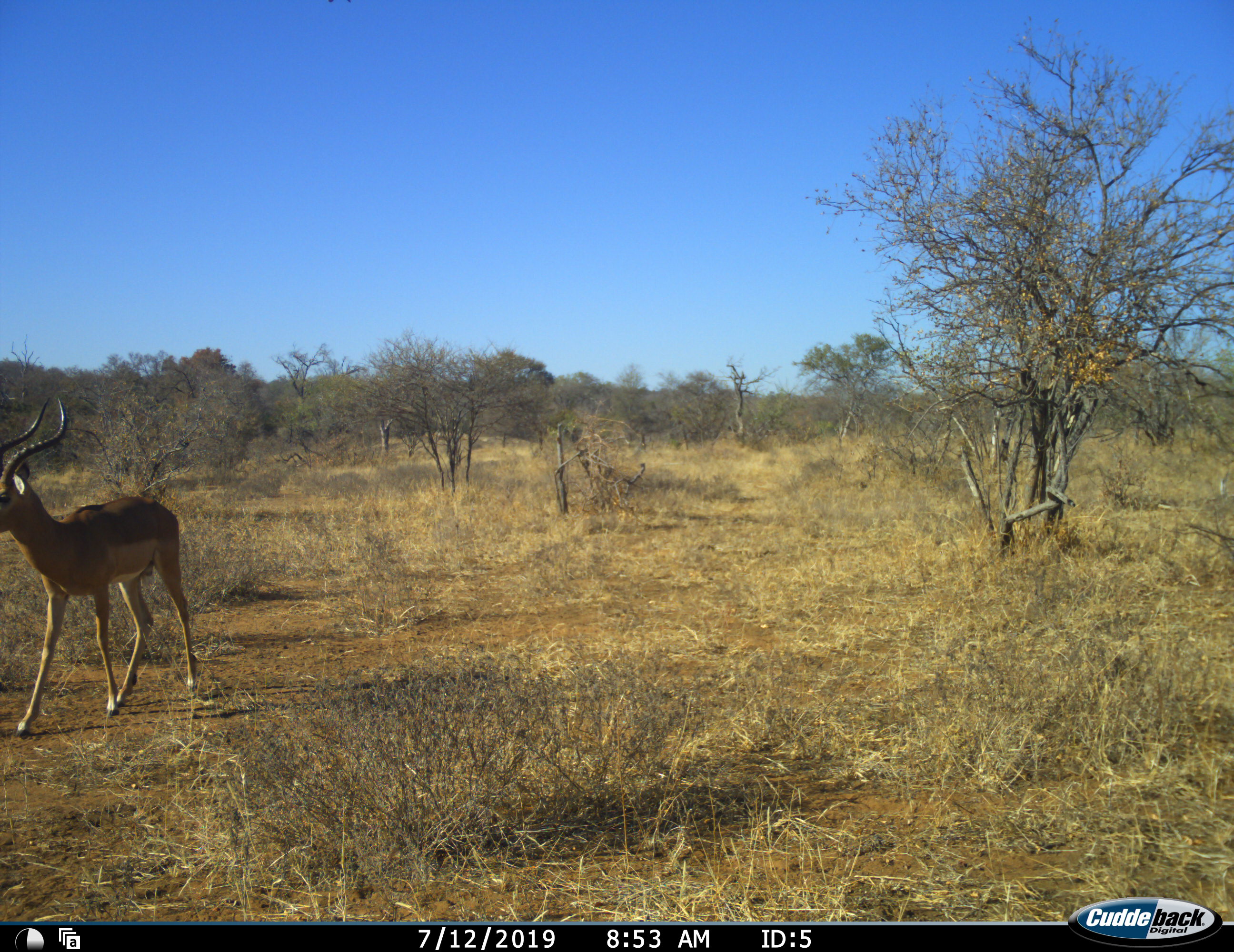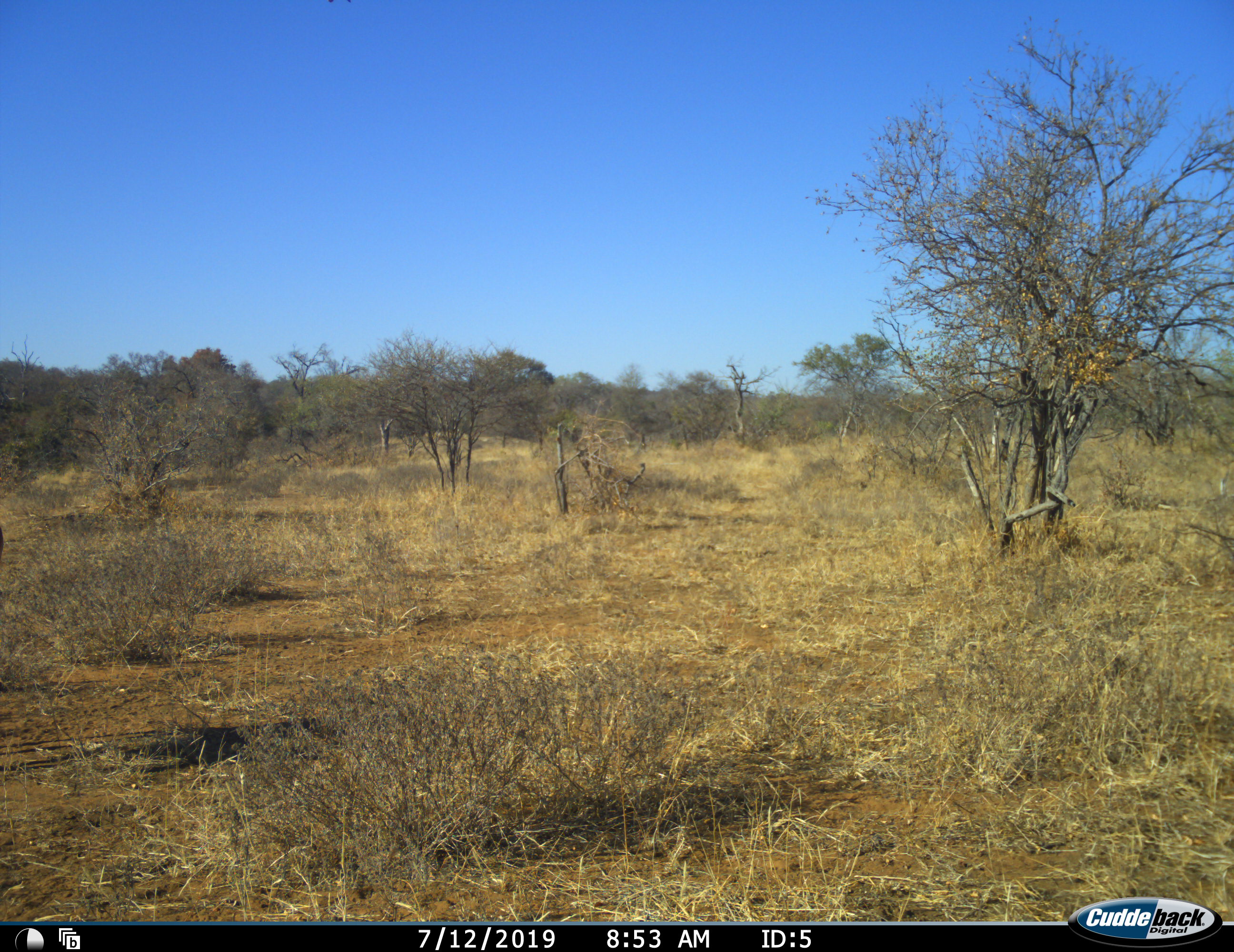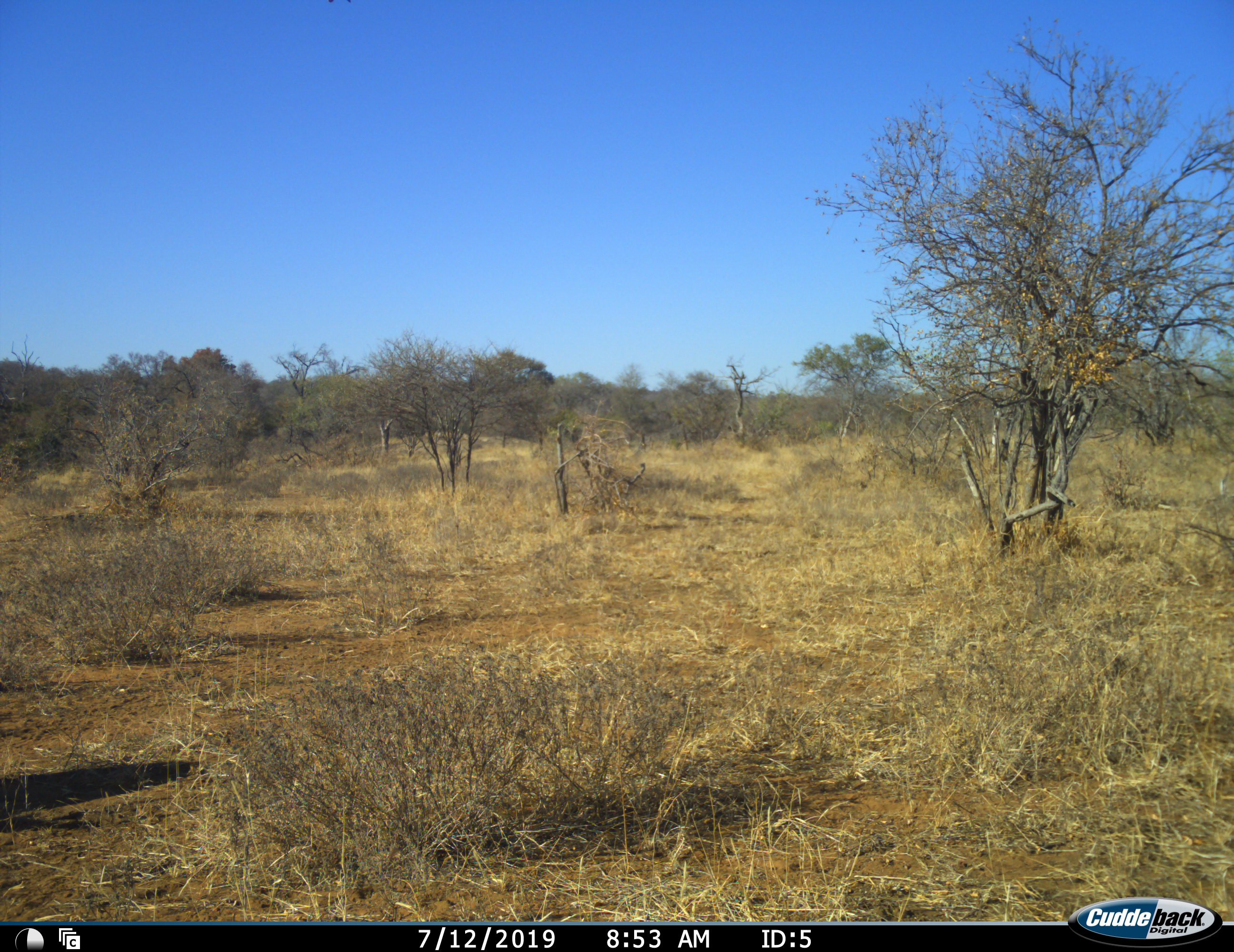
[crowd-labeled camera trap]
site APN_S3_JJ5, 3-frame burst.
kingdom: Animalia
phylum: Chordata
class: Mammalia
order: Artiodactyla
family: Bovidae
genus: Aepyceros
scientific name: Aepyceros melampus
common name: impala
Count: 1.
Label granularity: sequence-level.